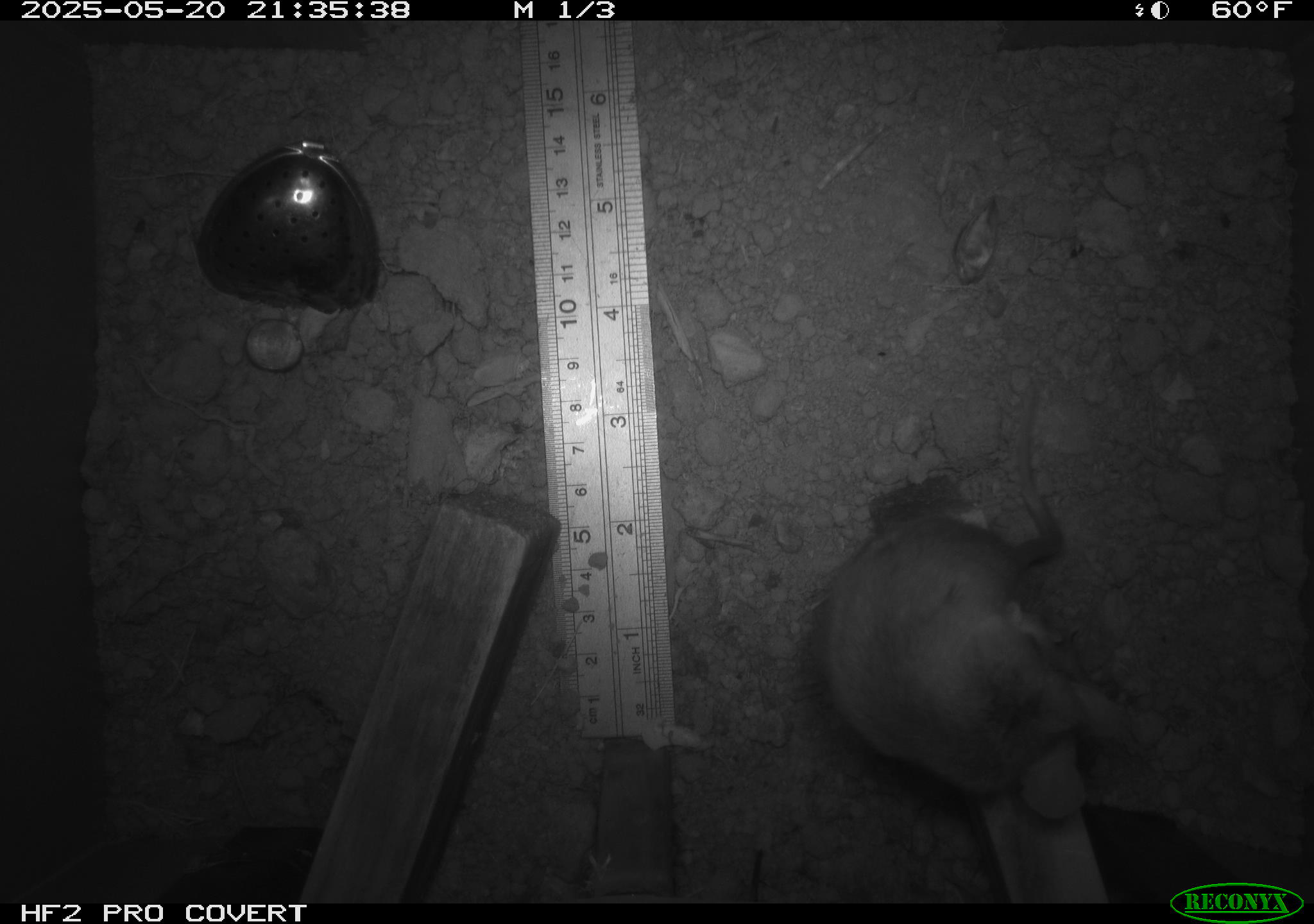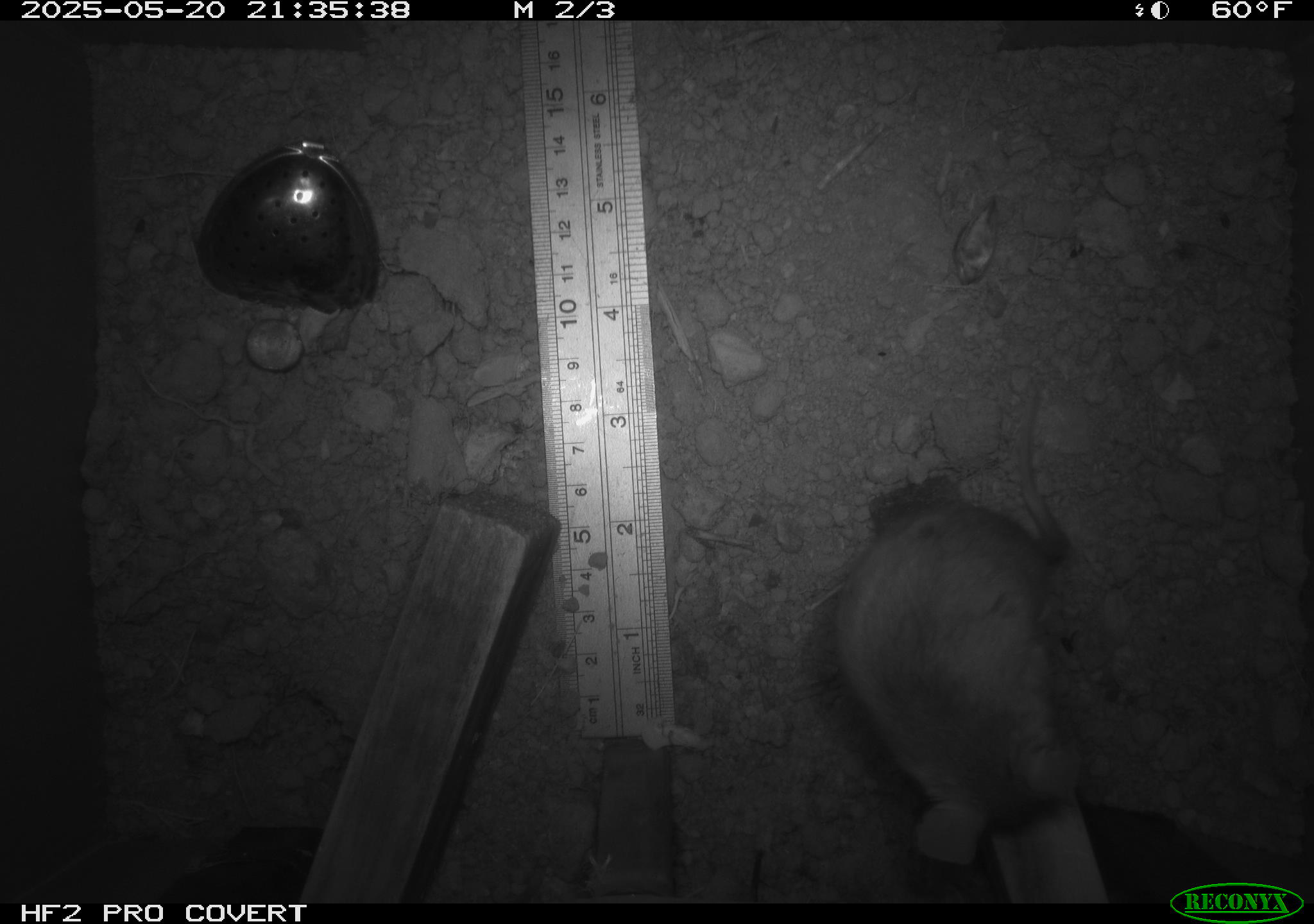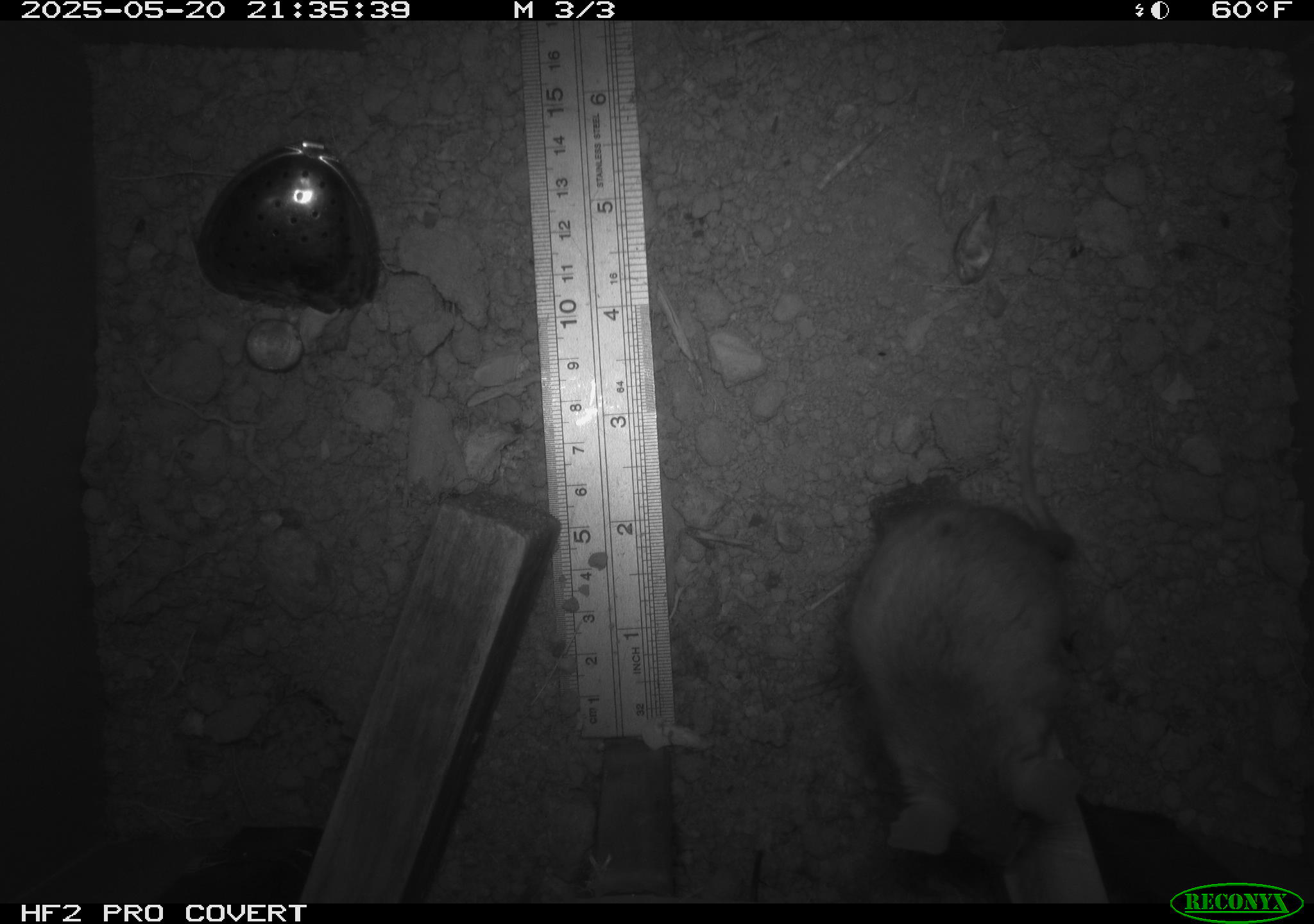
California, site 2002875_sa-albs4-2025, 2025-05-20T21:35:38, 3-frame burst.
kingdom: Animalia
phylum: Chordata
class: Mammalia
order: Rodentia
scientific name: Rodentia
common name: mouse species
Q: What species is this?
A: Mouse species (Rodentia).